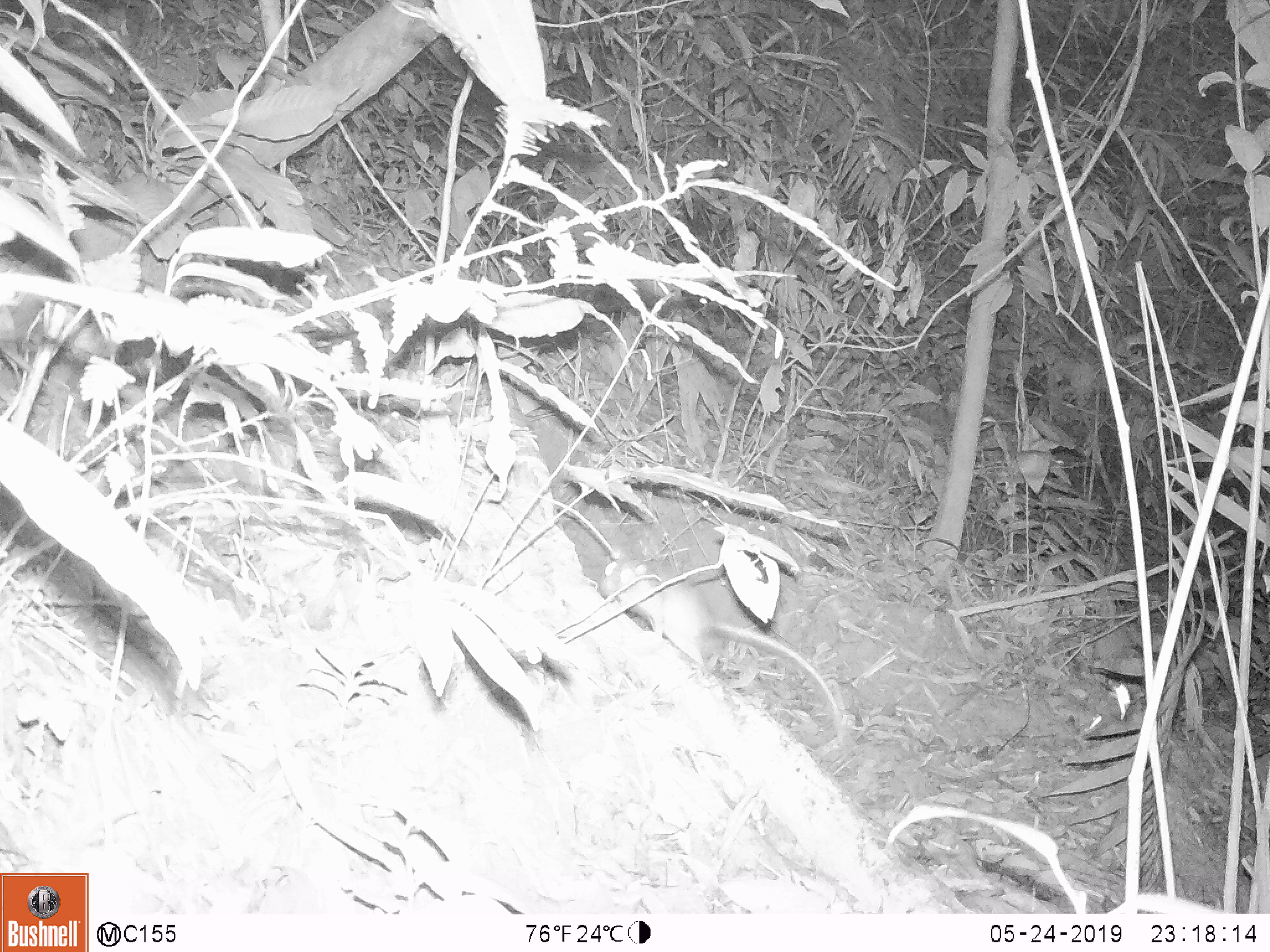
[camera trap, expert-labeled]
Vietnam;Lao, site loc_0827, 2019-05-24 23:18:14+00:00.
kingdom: Animalia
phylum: Chordata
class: Mammalia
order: Rodentia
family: Muridae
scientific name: Muridae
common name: old-world mice and rats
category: unidentified murid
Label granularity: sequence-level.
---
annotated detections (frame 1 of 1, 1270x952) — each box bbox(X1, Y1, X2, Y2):
unidentified murid: bbox(598, 547, 846, 744)